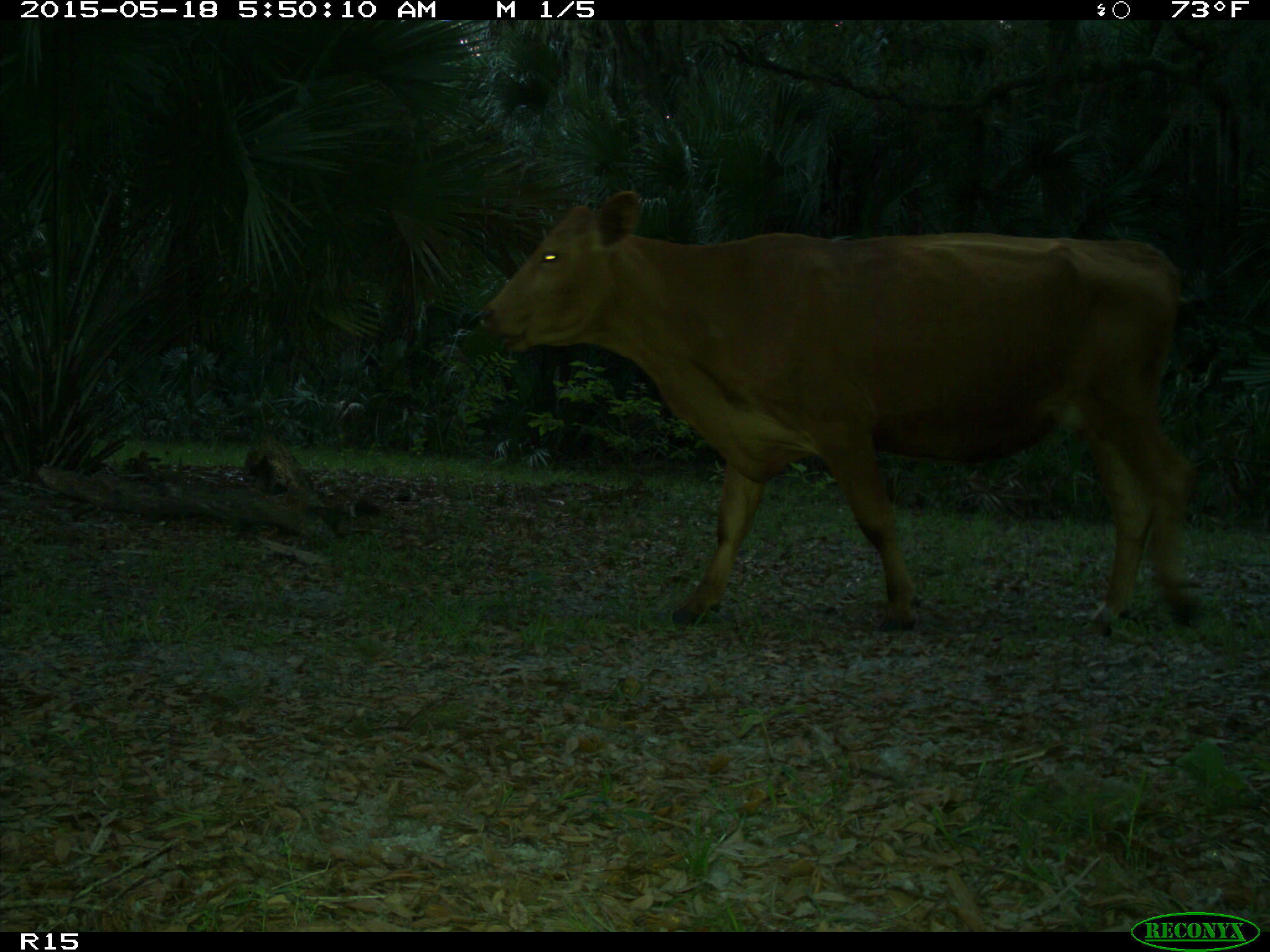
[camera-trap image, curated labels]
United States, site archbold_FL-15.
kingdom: Animalia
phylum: Chordata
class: Mammalia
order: Artiodactyla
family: Bovidae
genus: Bos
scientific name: Bos taurus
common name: domestic cow